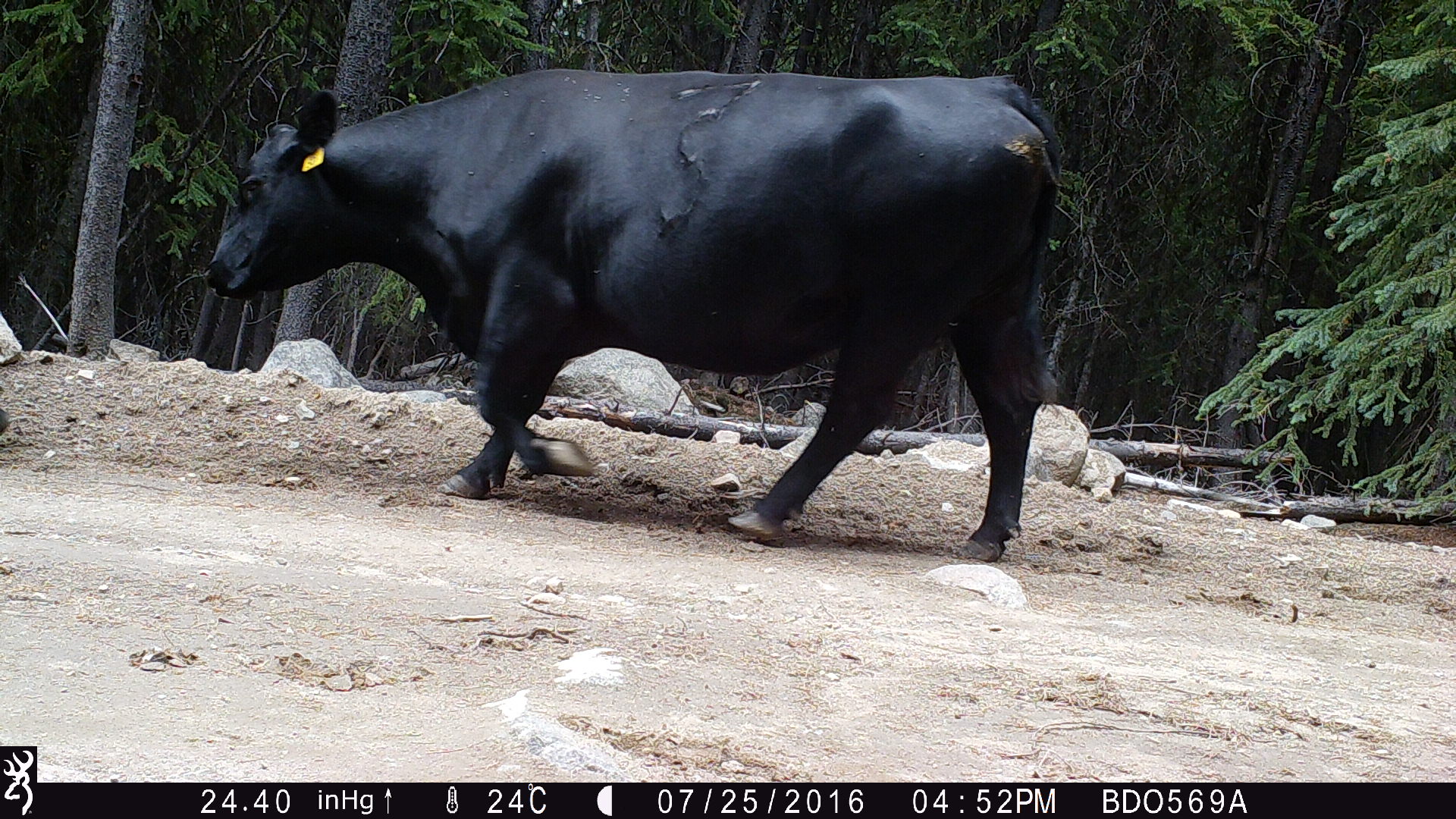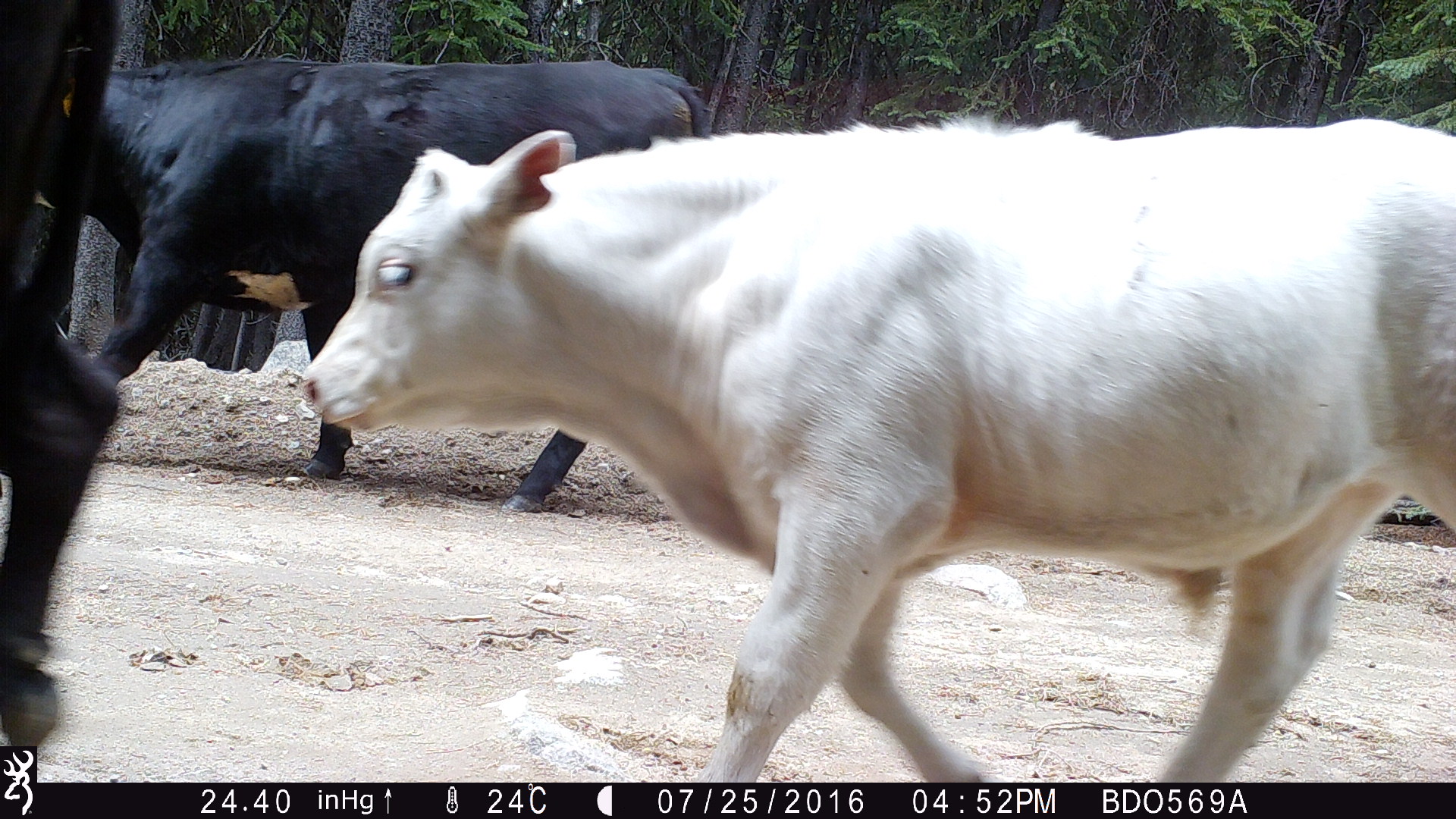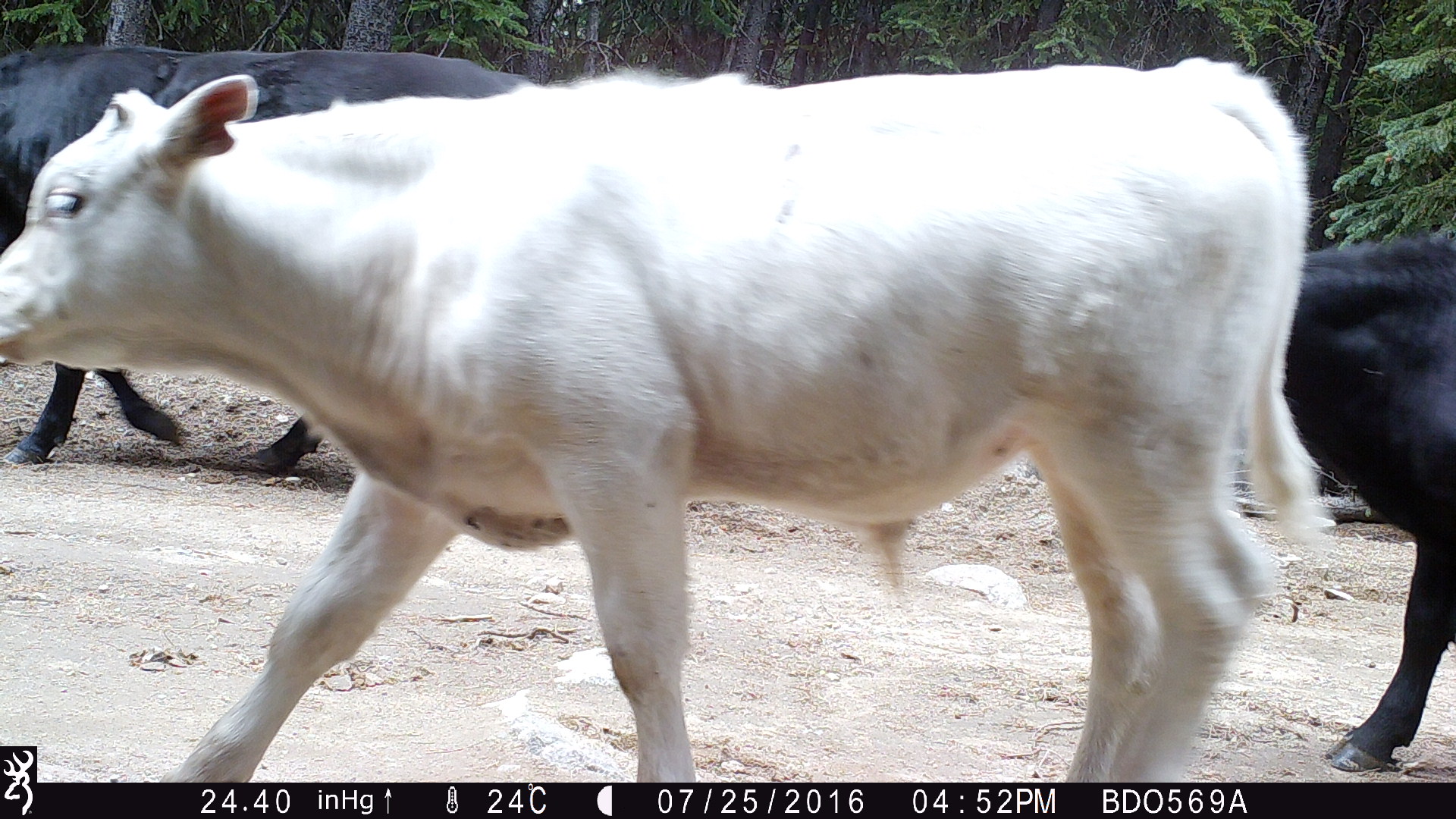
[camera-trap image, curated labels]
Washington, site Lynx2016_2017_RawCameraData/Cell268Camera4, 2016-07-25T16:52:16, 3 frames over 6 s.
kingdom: Animalia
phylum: Chordata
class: Mammalia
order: Artiodactyla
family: Bovidae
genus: Bos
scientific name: Bos taurus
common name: domestic cattle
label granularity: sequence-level